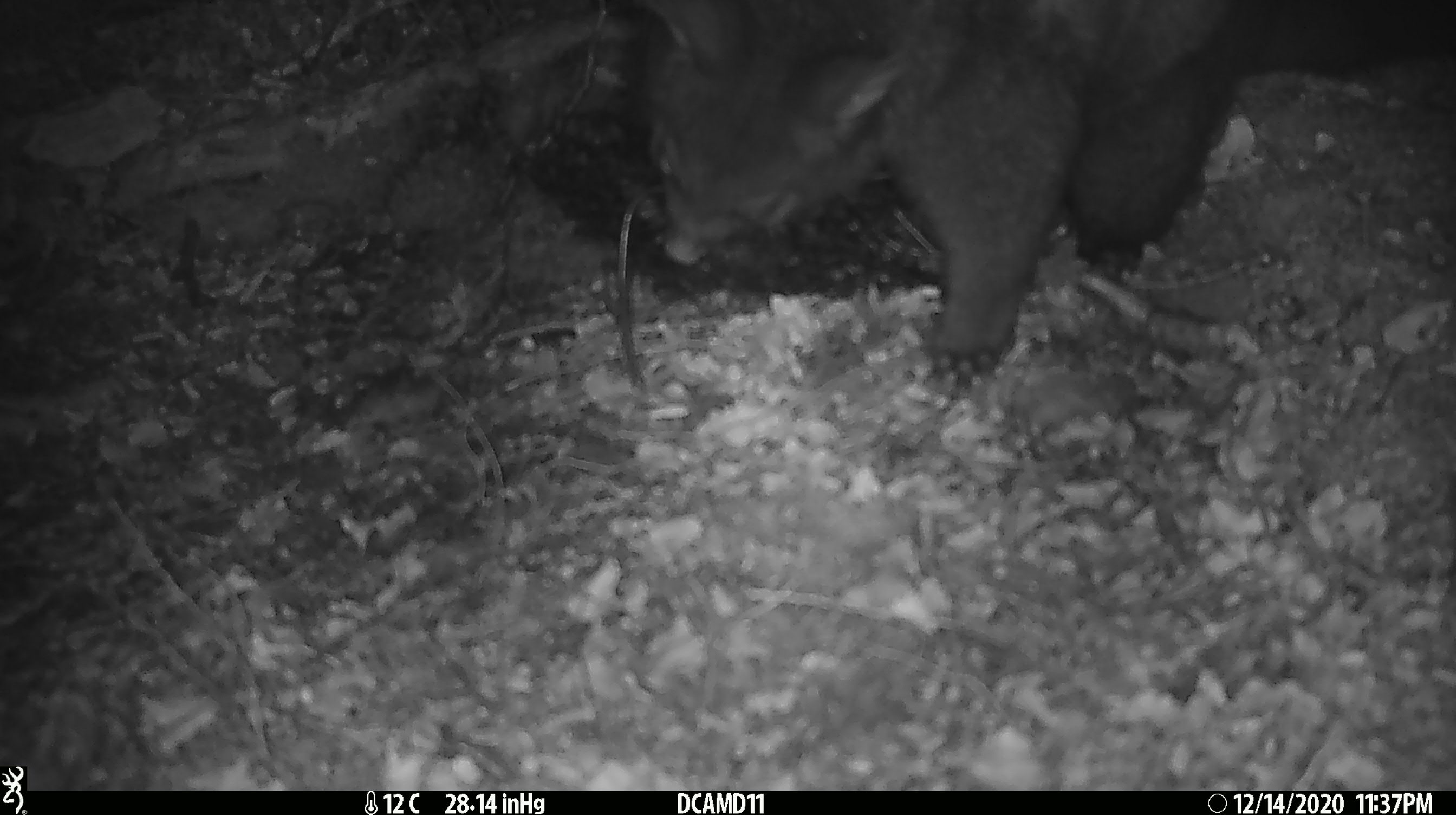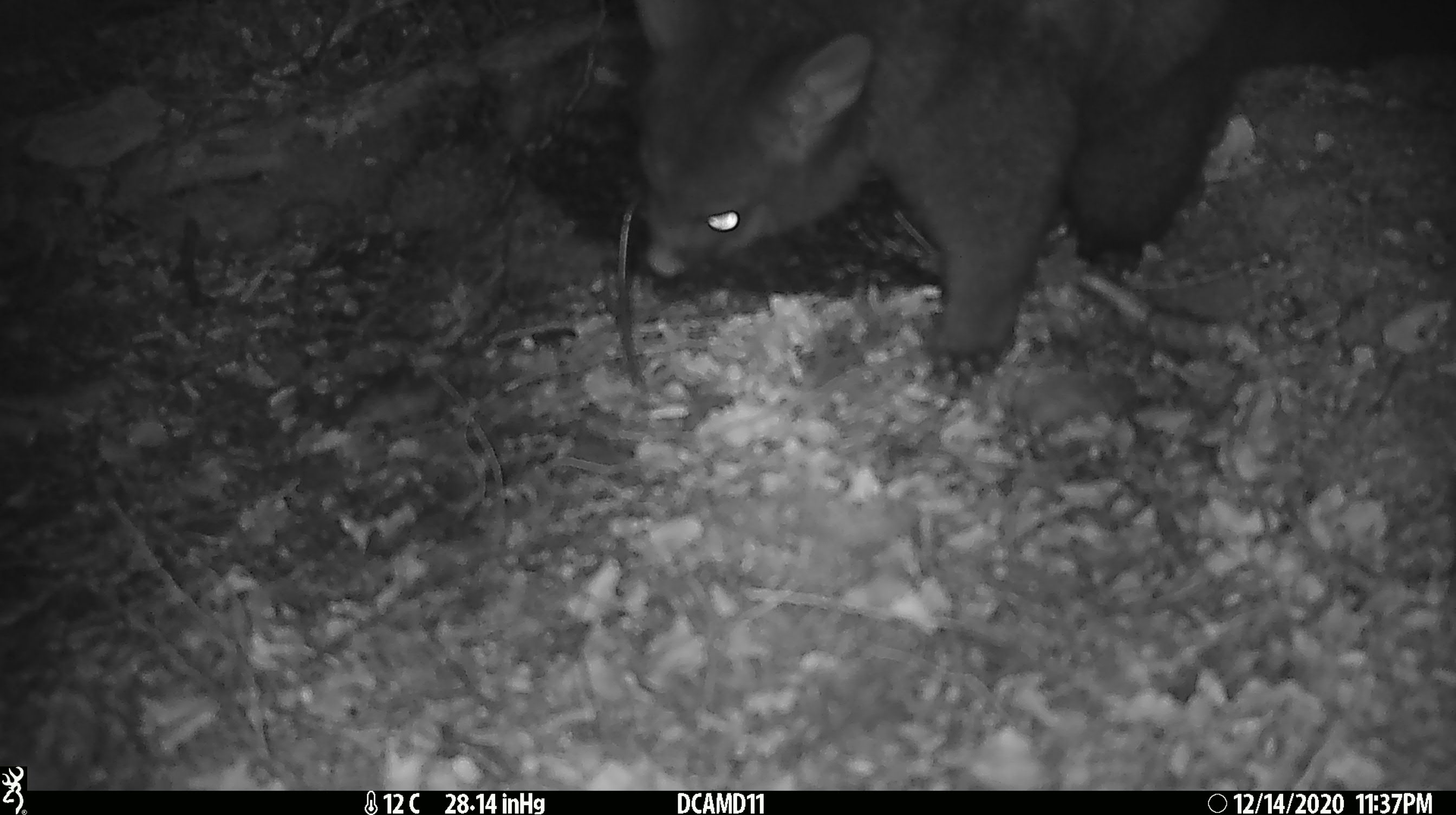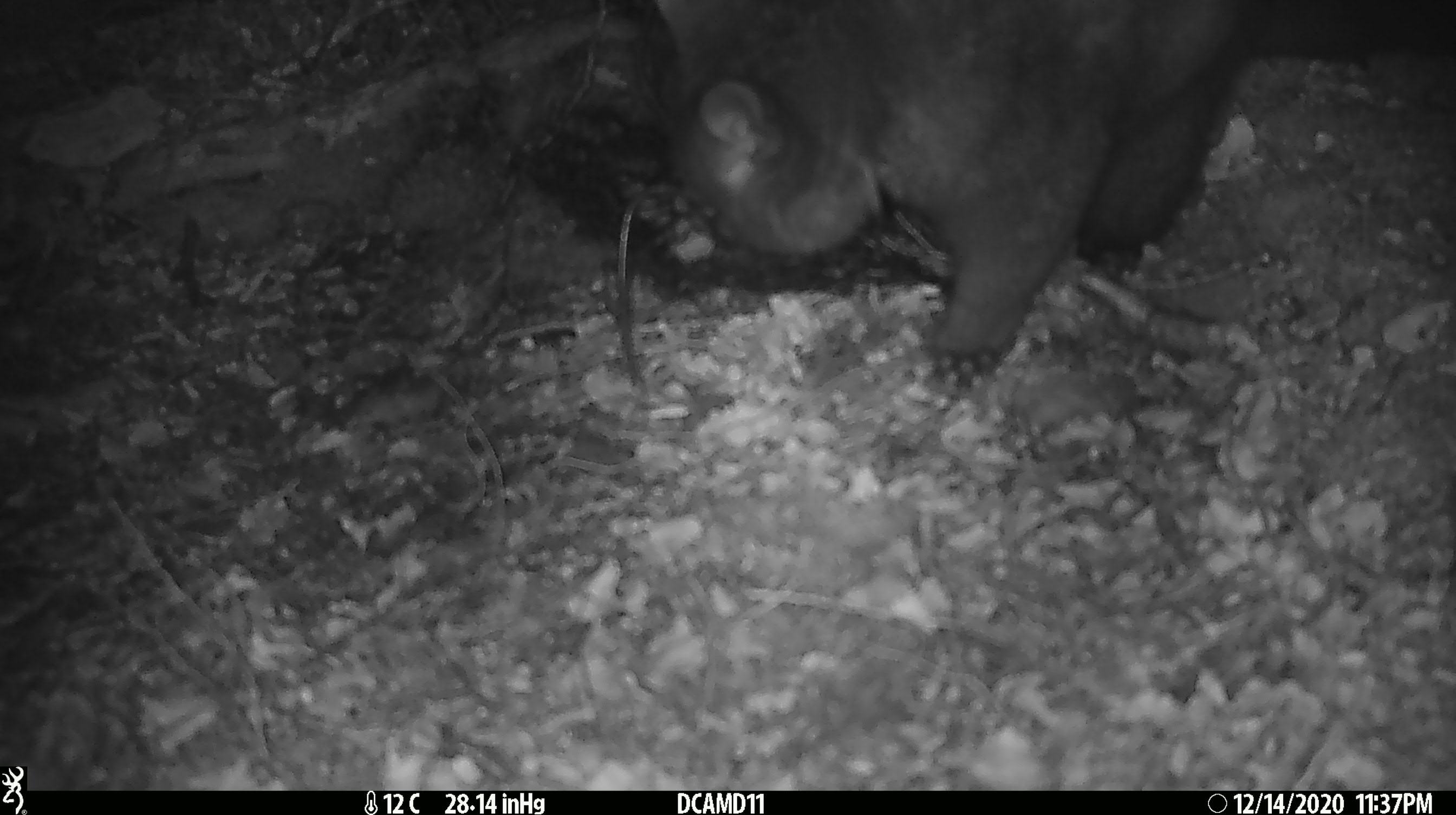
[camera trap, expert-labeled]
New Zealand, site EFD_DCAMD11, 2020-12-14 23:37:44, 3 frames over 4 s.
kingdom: Animalia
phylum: Chordata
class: Mammalia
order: Diprotodontia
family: Phalangeridae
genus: Trichosurus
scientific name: Trichosurus vulpecula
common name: common brushtail possum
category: possum